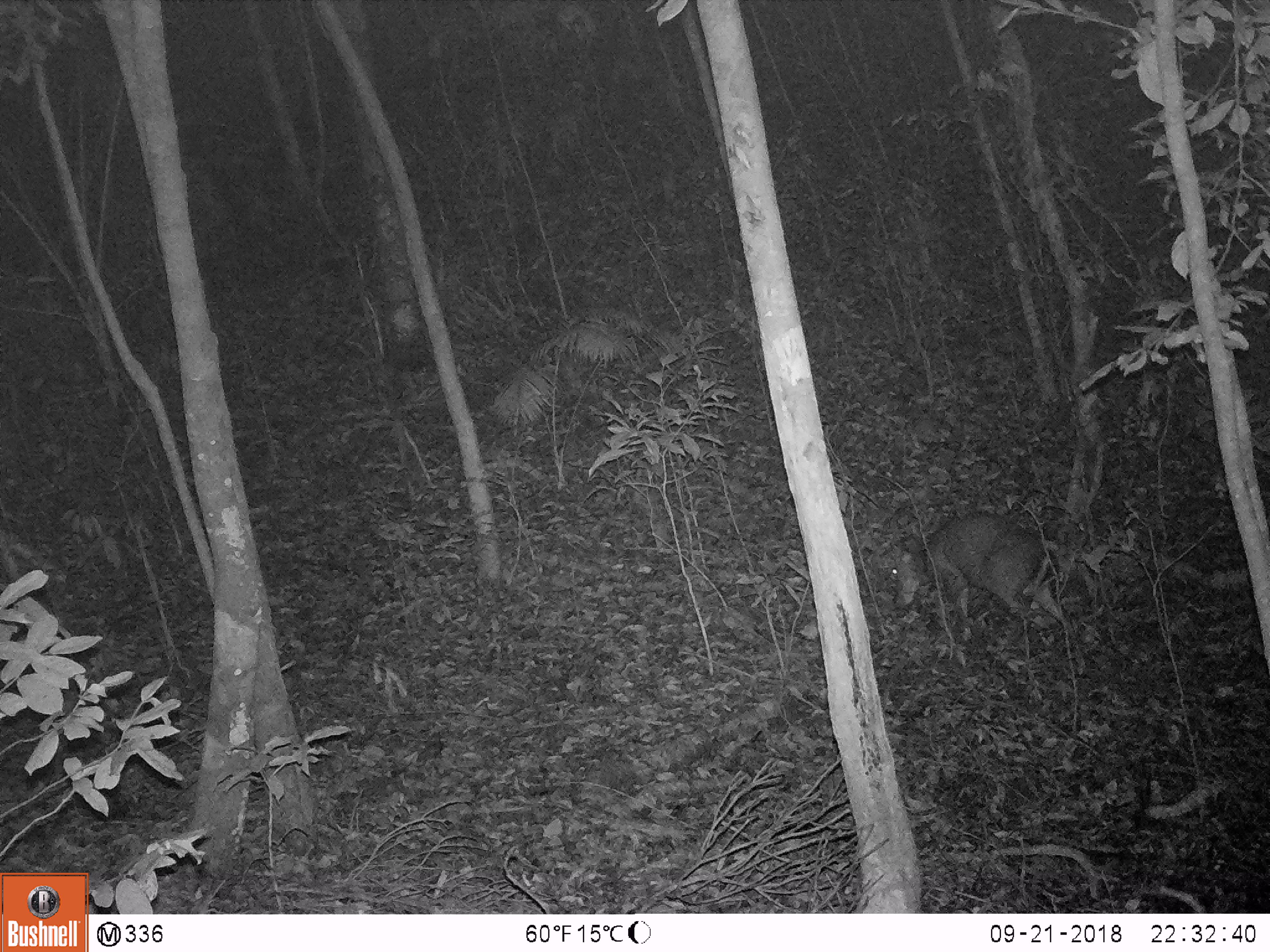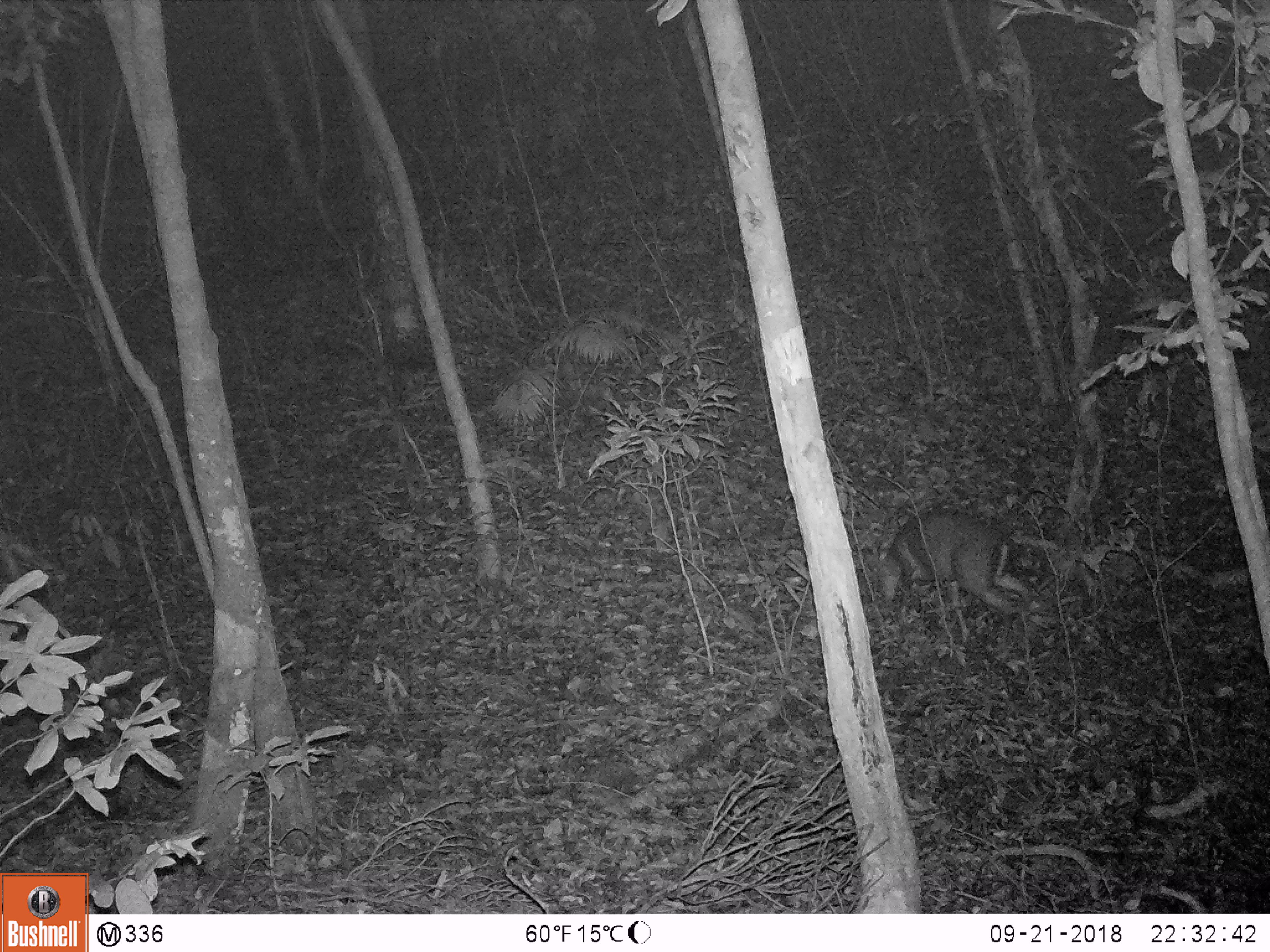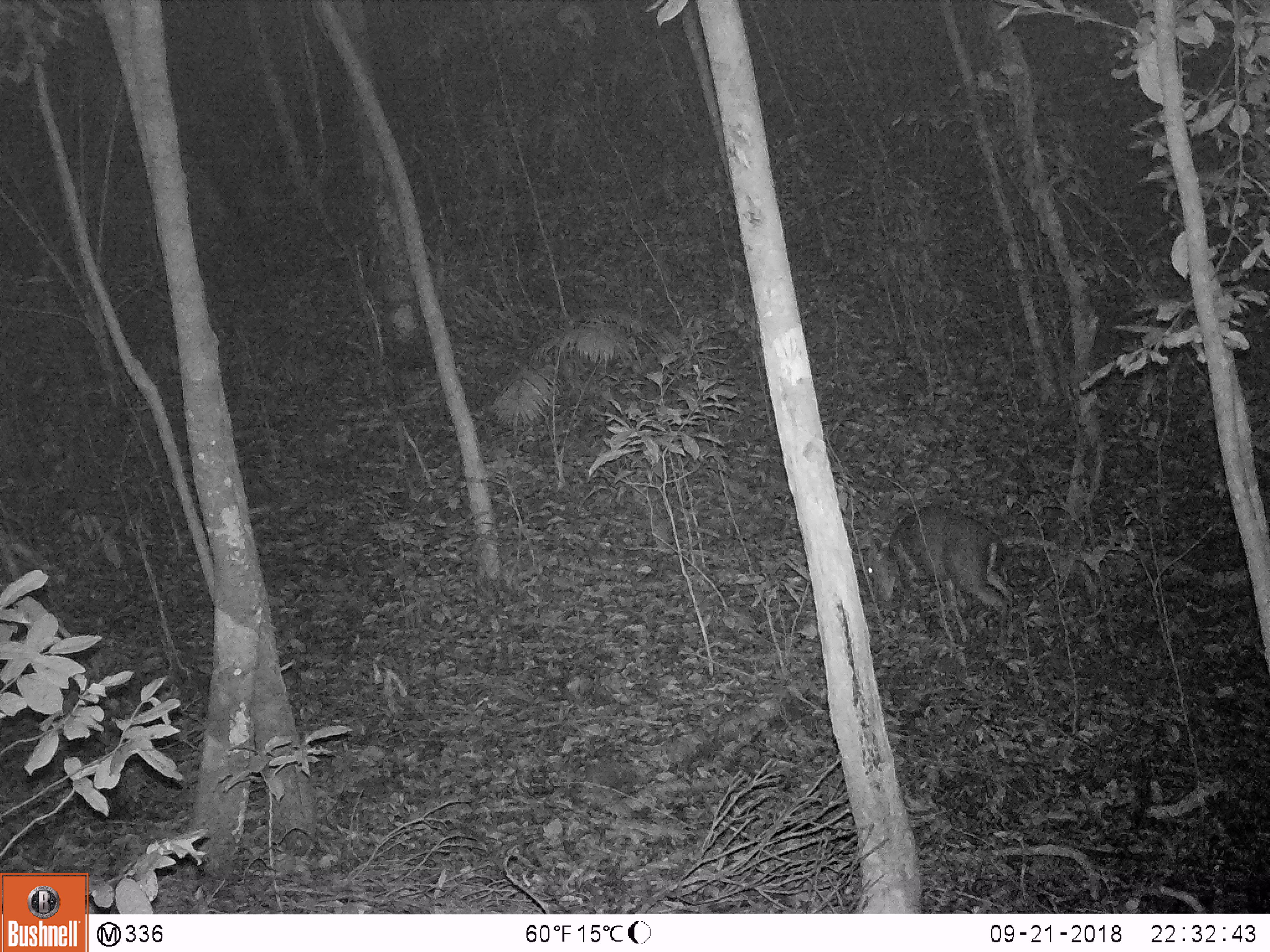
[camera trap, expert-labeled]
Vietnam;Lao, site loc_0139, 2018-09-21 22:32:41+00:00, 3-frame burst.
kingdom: Animalia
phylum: Chordata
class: Mammalia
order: Artiodactyla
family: Cervidae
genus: Muntiacus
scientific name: Muntiacus rooseveltorum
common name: roosevelt's muntjac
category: roosevelts muntjac group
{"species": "roosevelts muntjac group (roosevelt's muntjac) (Muntiacus rooseveltorum)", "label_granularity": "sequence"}